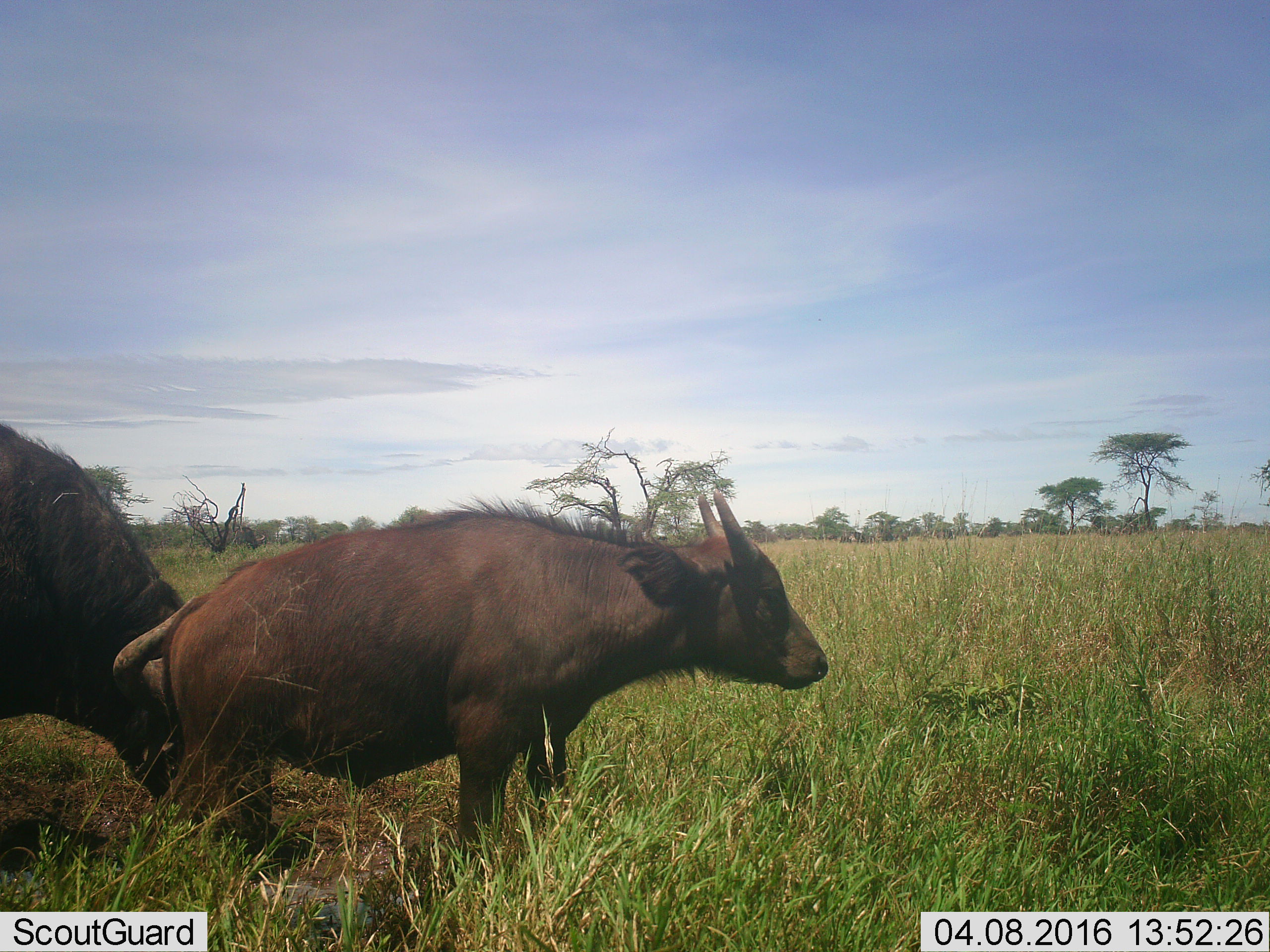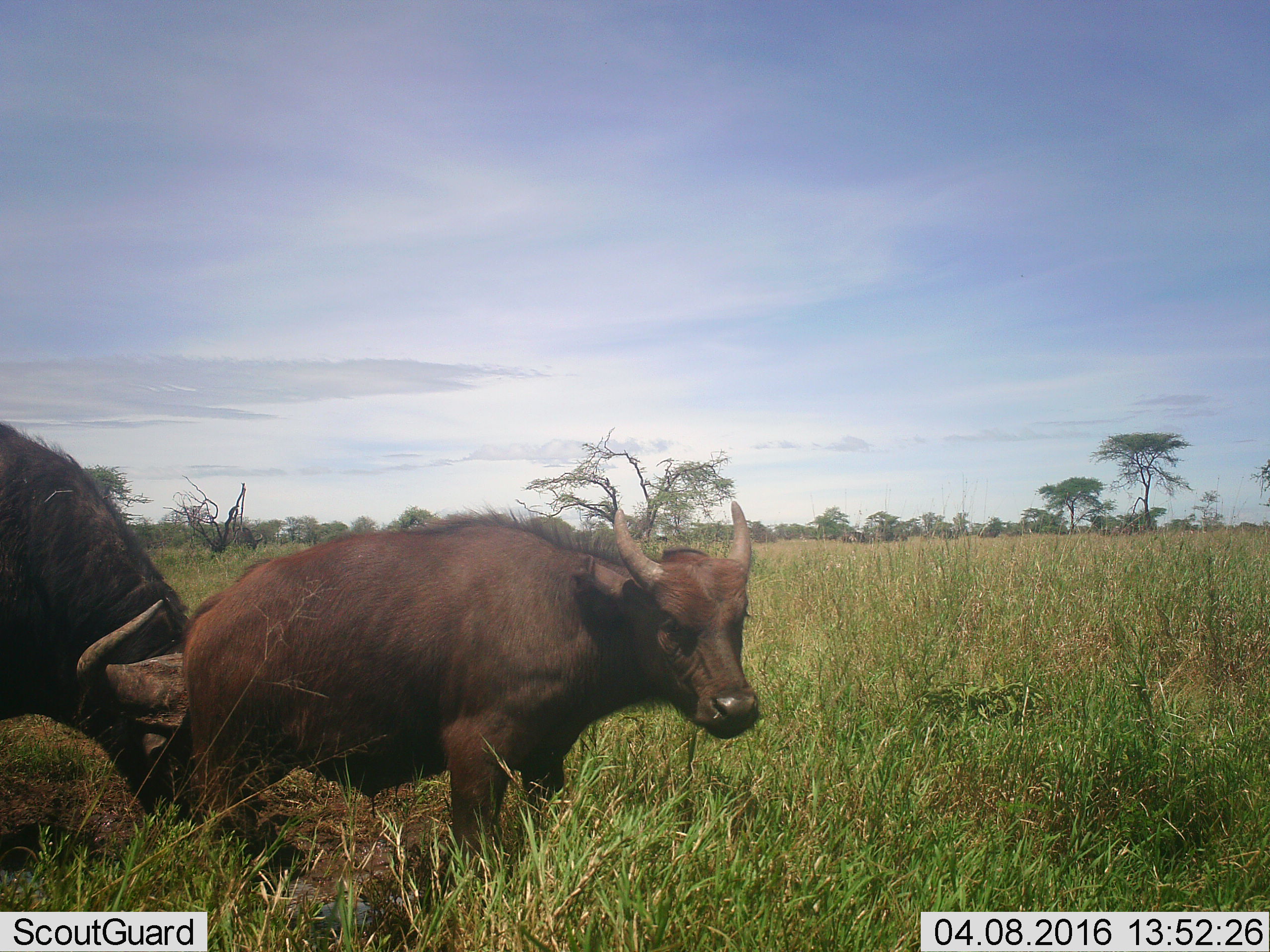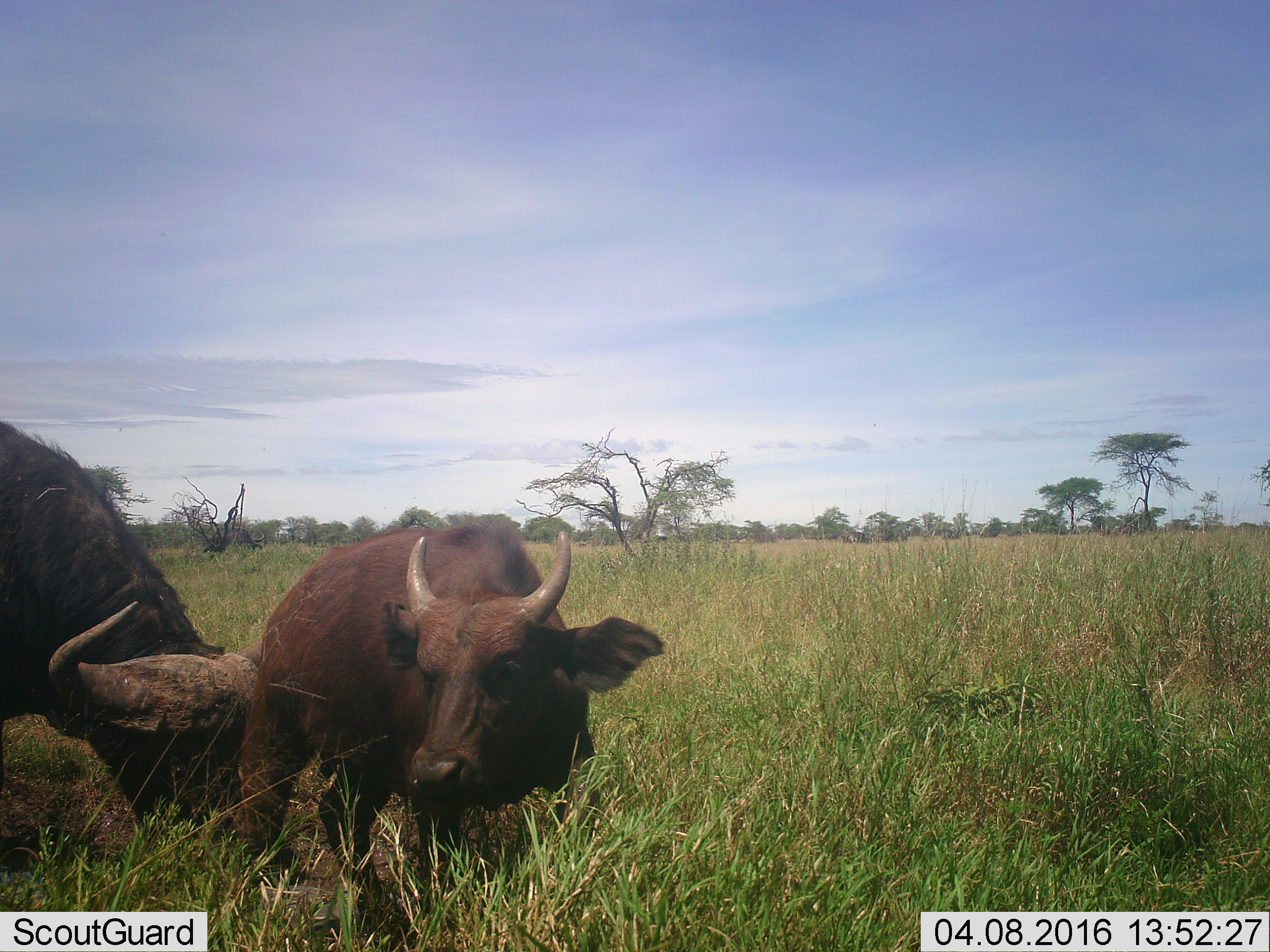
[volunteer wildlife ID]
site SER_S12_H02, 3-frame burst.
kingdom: Animalia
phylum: Chordata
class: Mammalia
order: Artiodactyla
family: Bovidae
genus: Syncerus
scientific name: Syncerus caffer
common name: african buffalo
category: buffalo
Buffalo (african buffalo) (Syncerus caffer), count 2. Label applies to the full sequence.